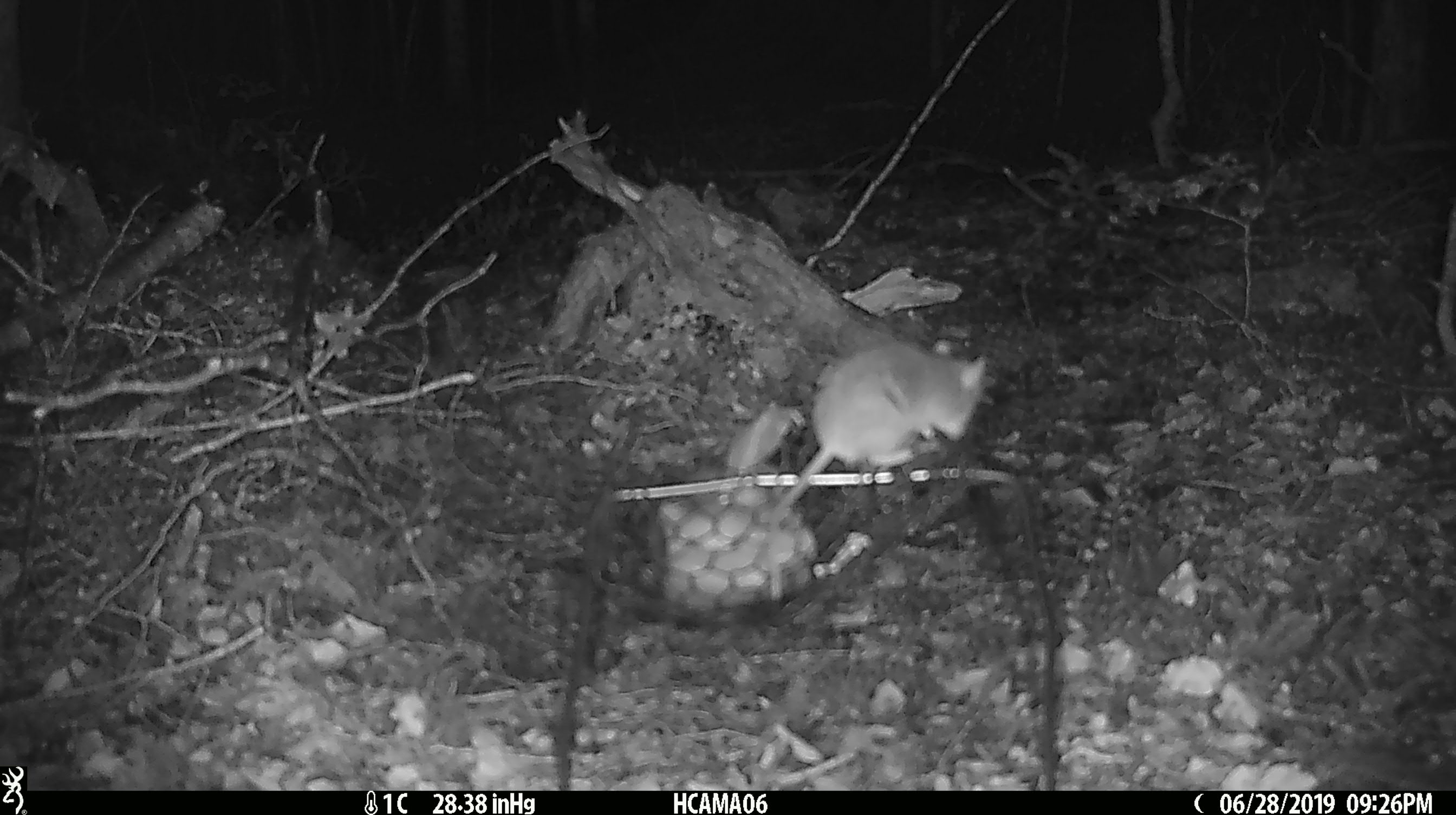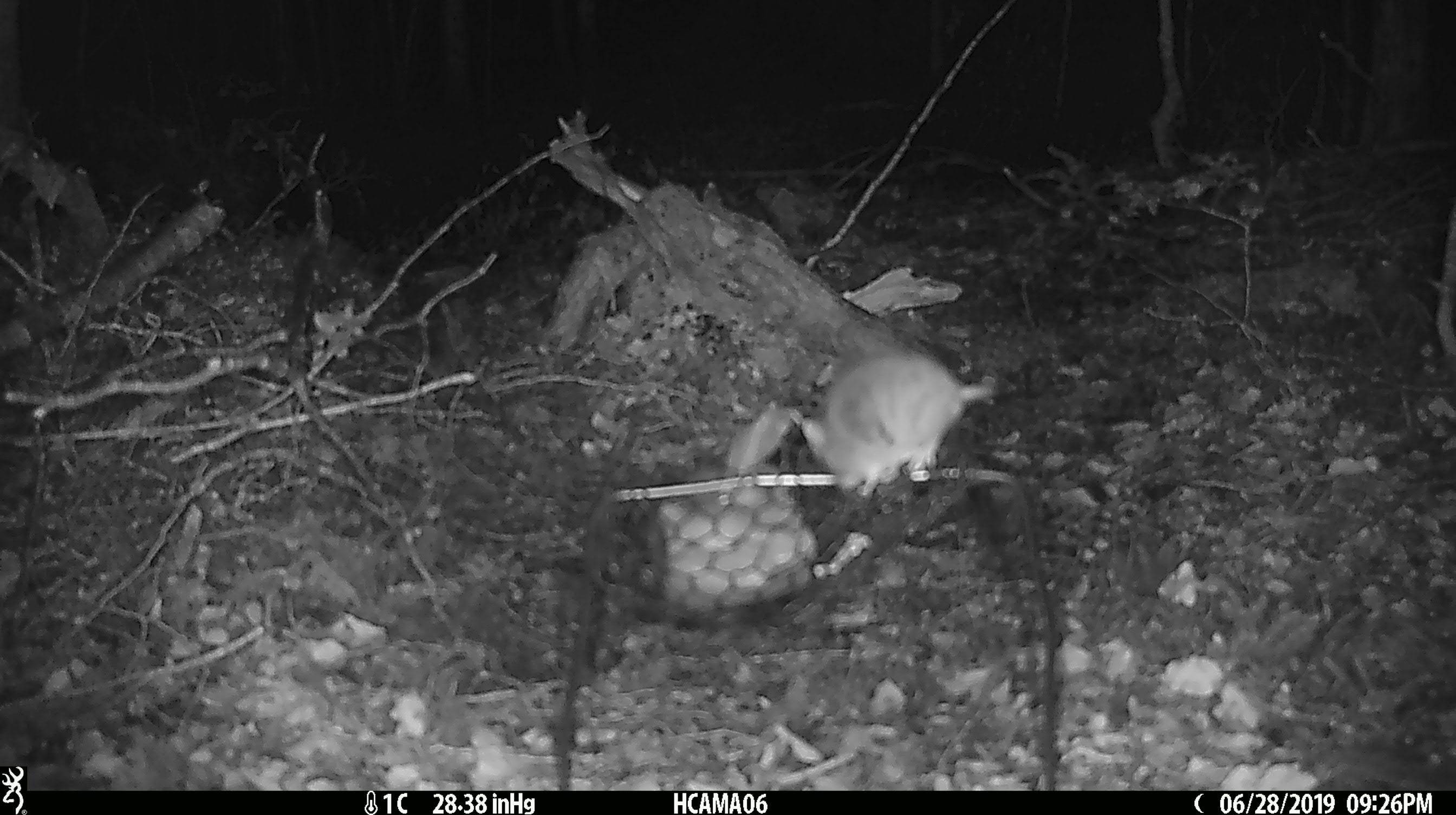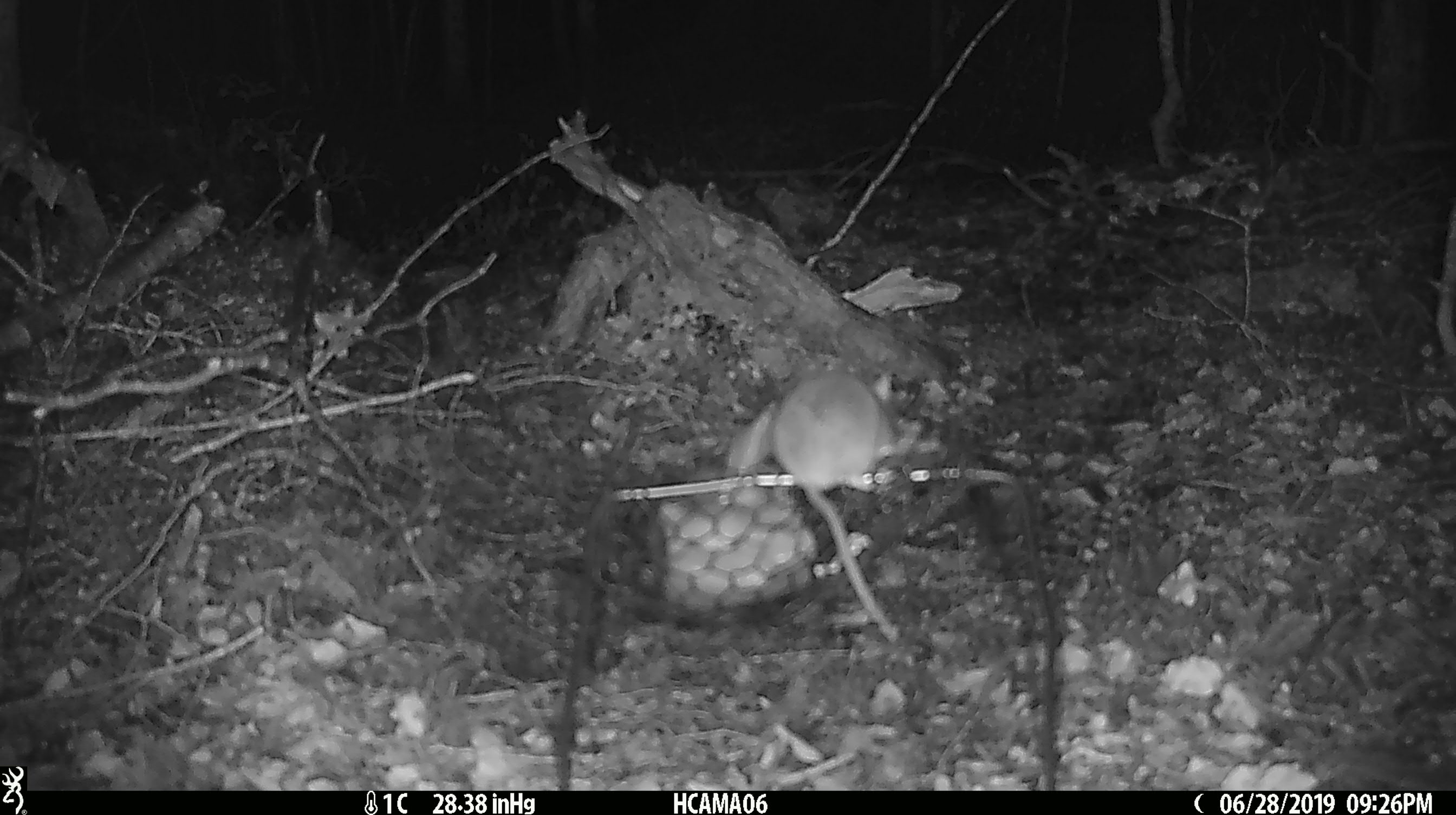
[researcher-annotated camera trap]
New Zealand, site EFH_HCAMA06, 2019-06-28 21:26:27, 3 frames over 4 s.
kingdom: Animalia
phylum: Chordata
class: Mammalia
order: Rodentia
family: Muridae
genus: Mus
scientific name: Mus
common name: mouse